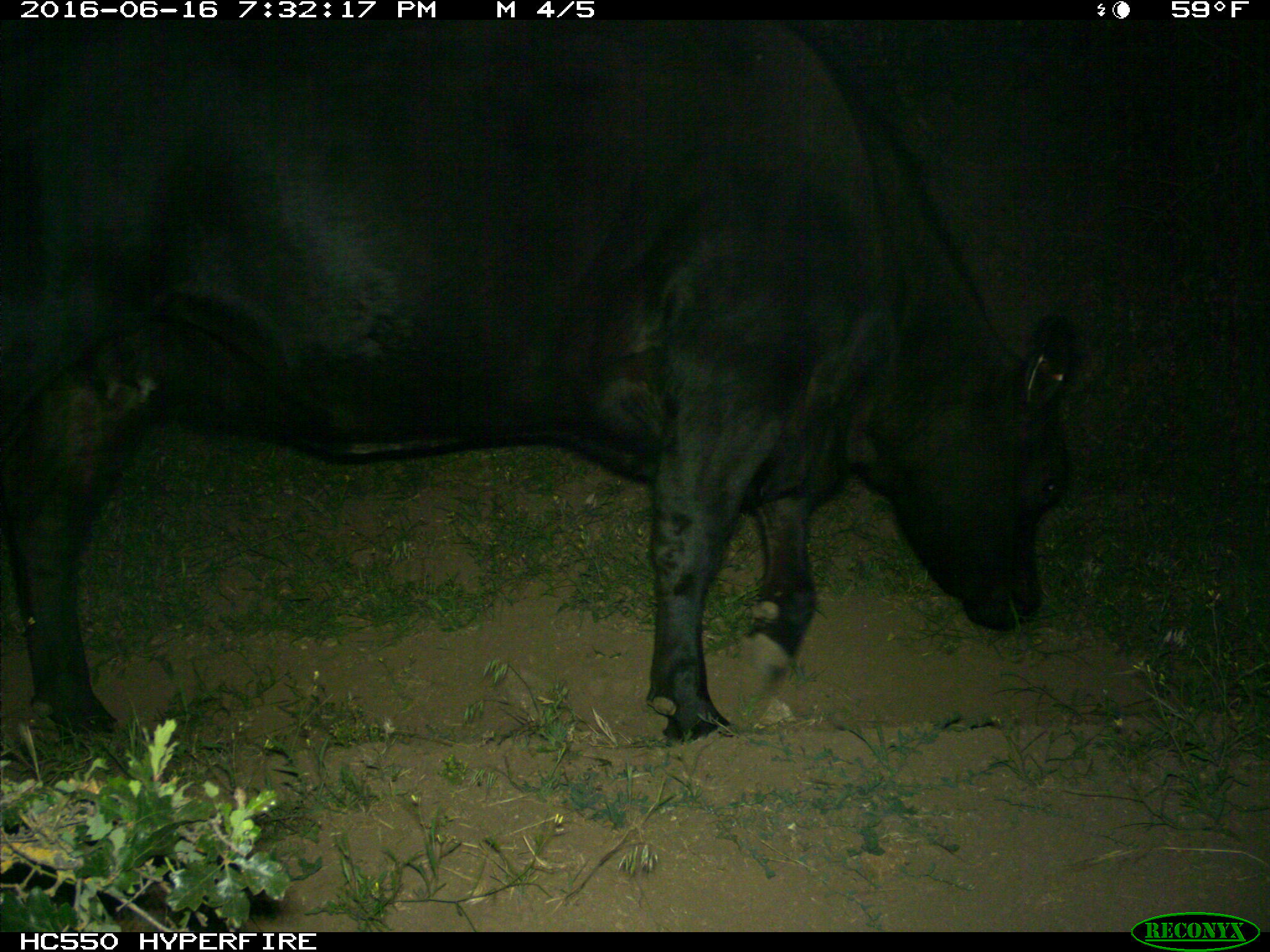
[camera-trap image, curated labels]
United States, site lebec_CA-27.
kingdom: Animalia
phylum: Chordata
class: Mammalia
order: Artiodactyla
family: Bovidae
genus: Bos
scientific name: Bos taurus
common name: domestic cow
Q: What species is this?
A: Bos taurus (domestic cow).